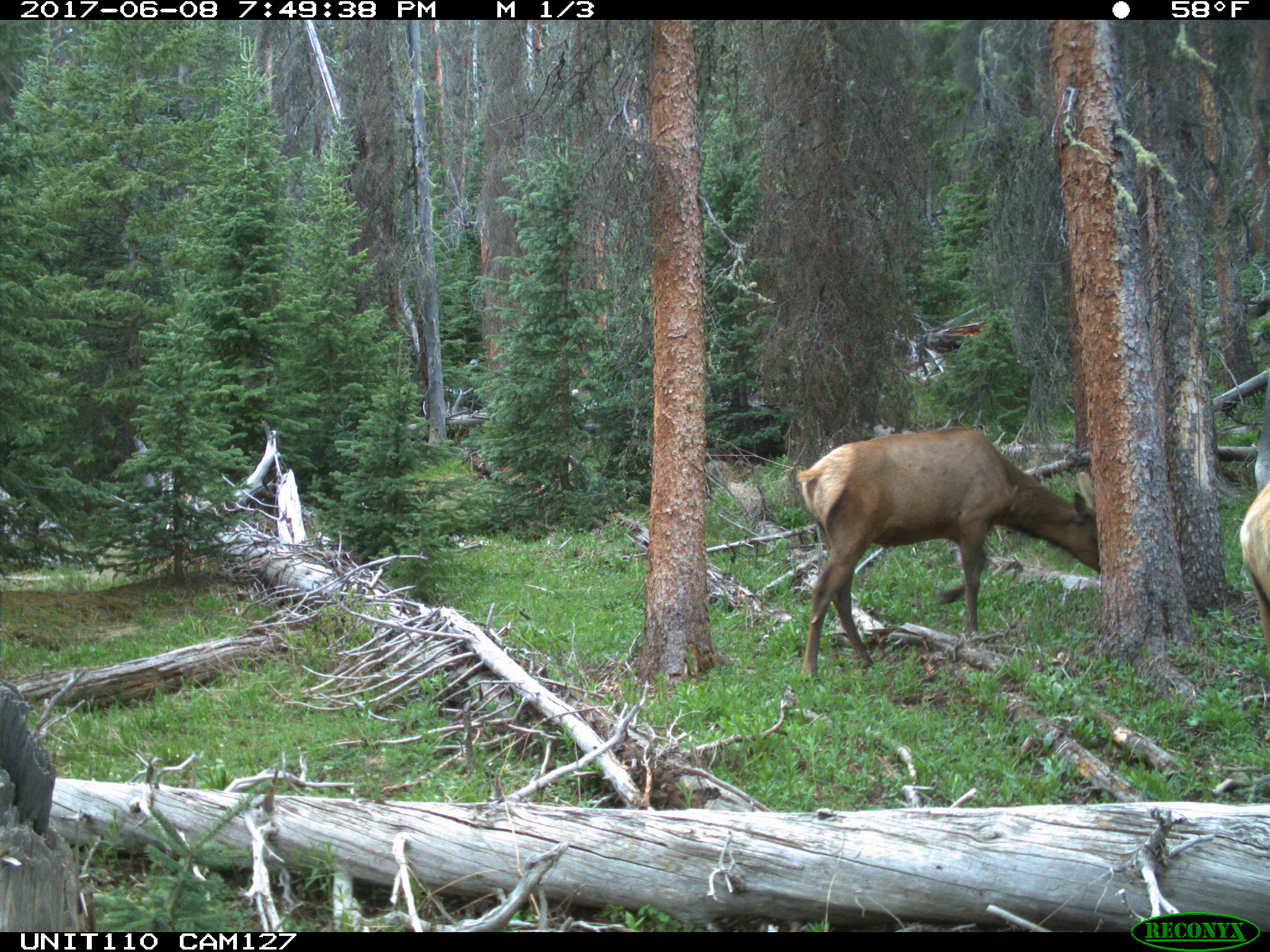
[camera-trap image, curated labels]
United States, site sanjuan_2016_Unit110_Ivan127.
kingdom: Animalia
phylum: Chordata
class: Mammalia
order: Artiodactyla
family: Cervidae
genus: Cervus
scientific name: Cervus elaphus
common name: red deer